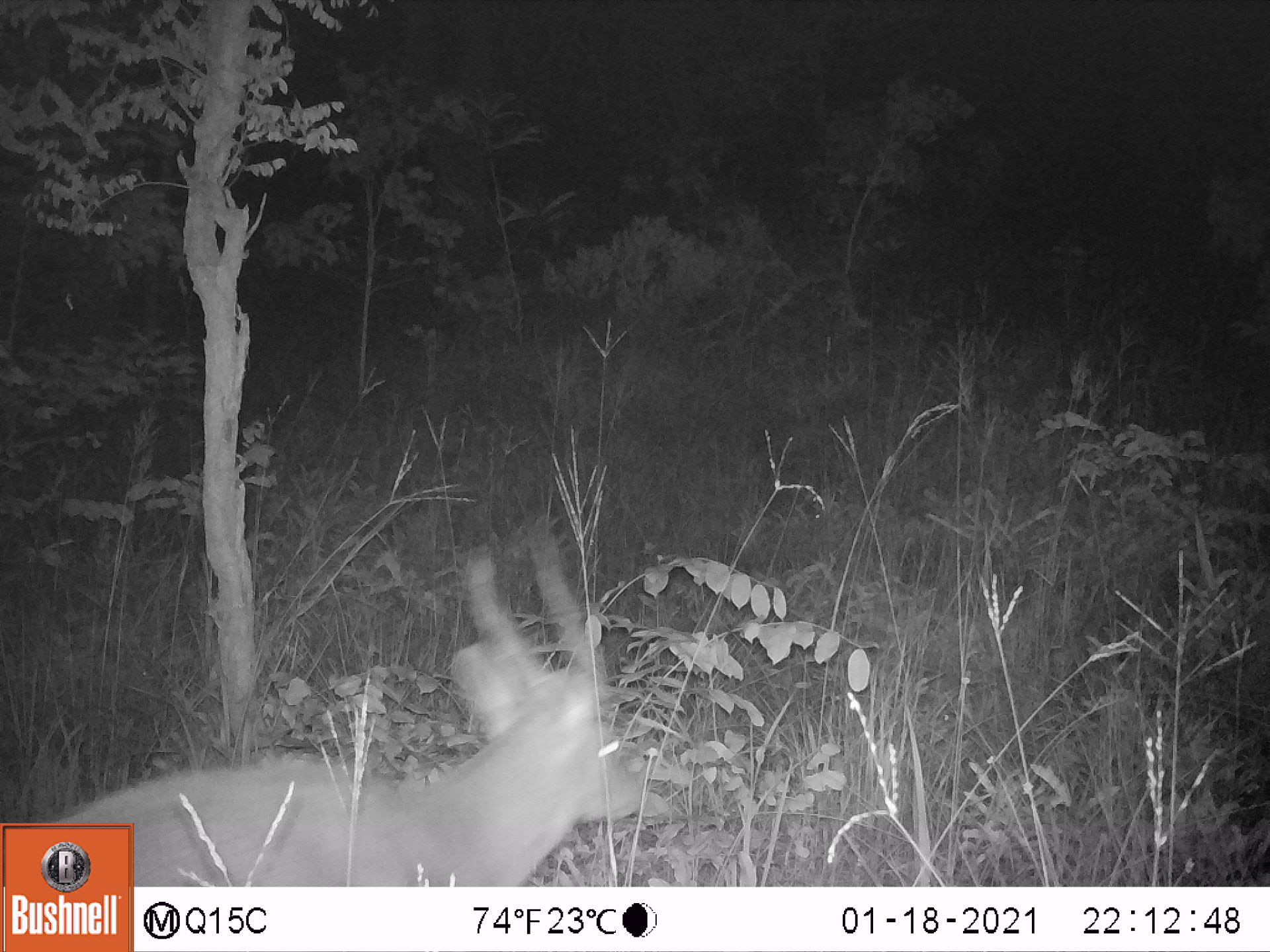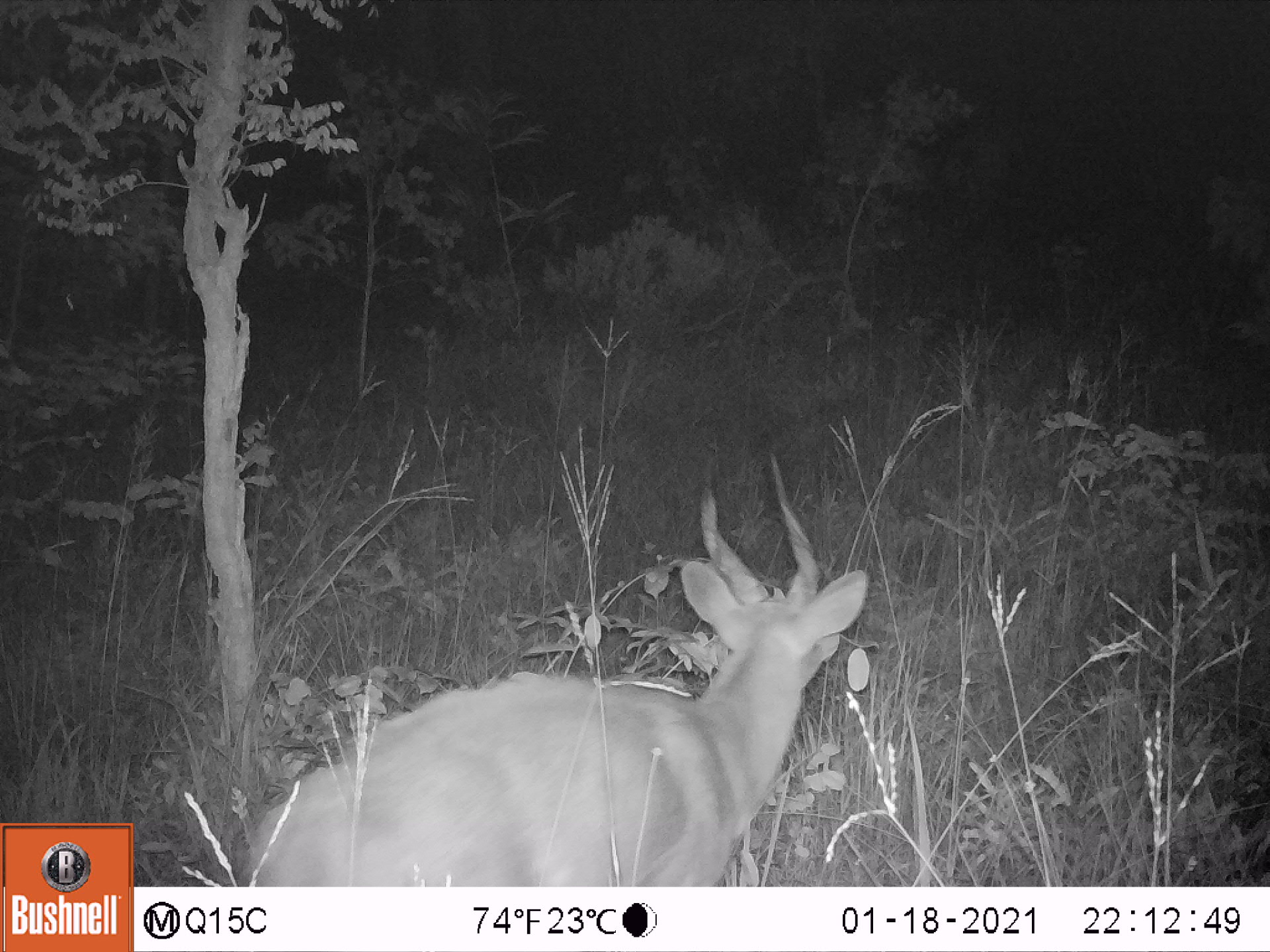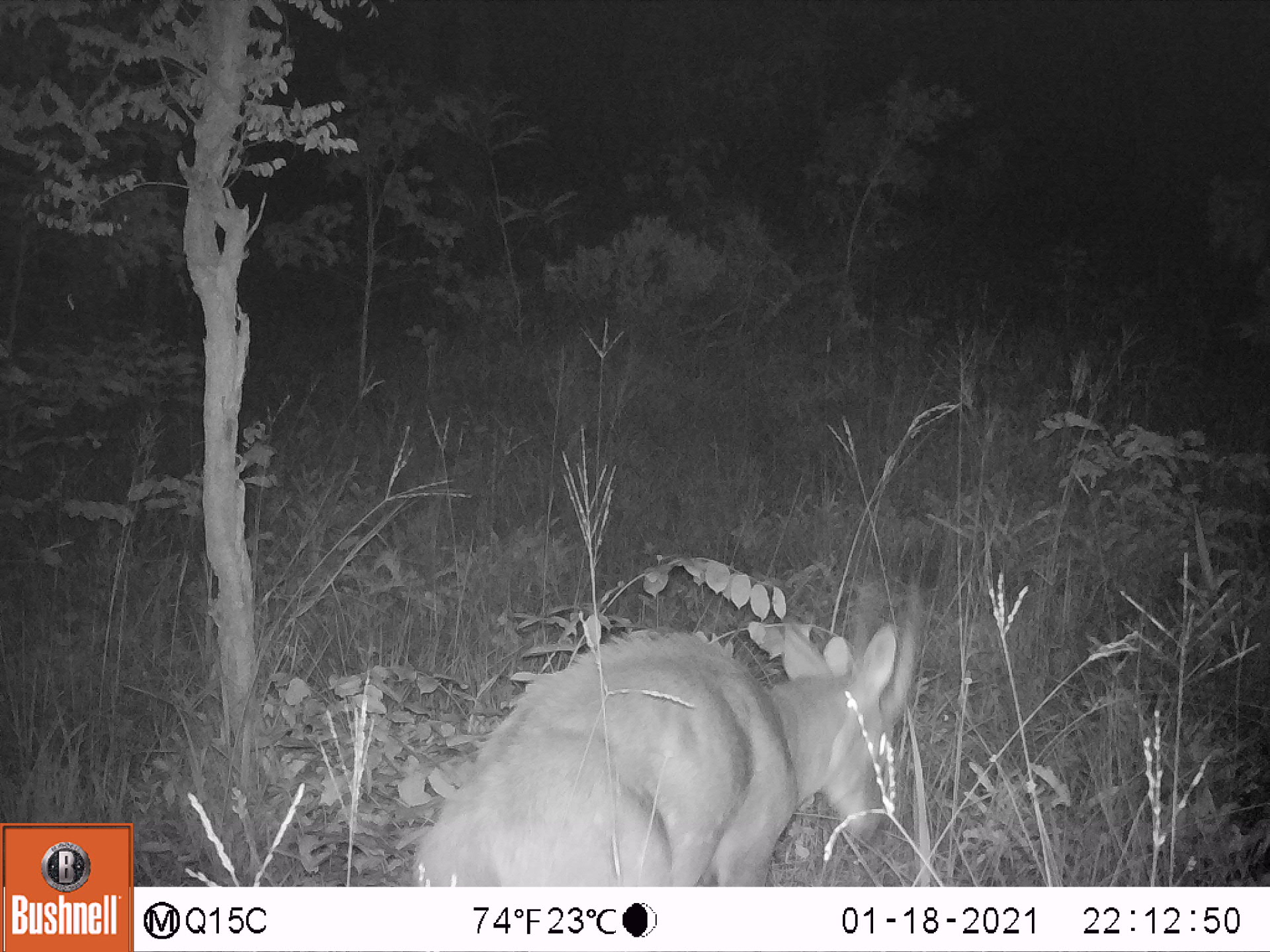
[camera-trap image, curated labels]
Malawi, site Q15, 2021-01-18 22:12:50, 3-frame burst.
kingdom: Animalia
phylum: Chordata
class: Mammalia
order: Artiodactyla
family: Bovidae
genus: Tragelaphus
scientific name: Tragelaphus sylvaticus sylvaticus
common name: cape bushbuck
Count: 1.